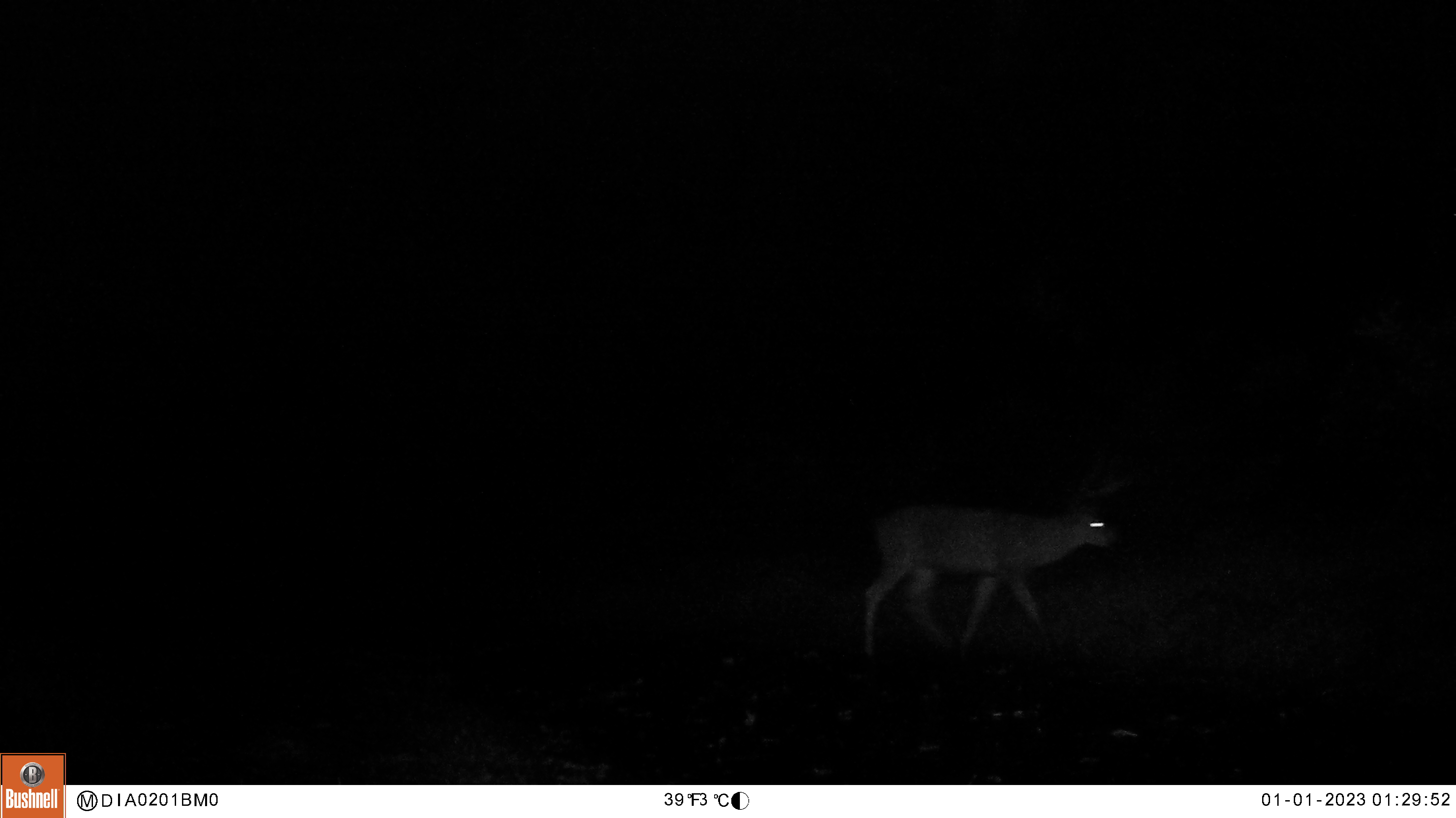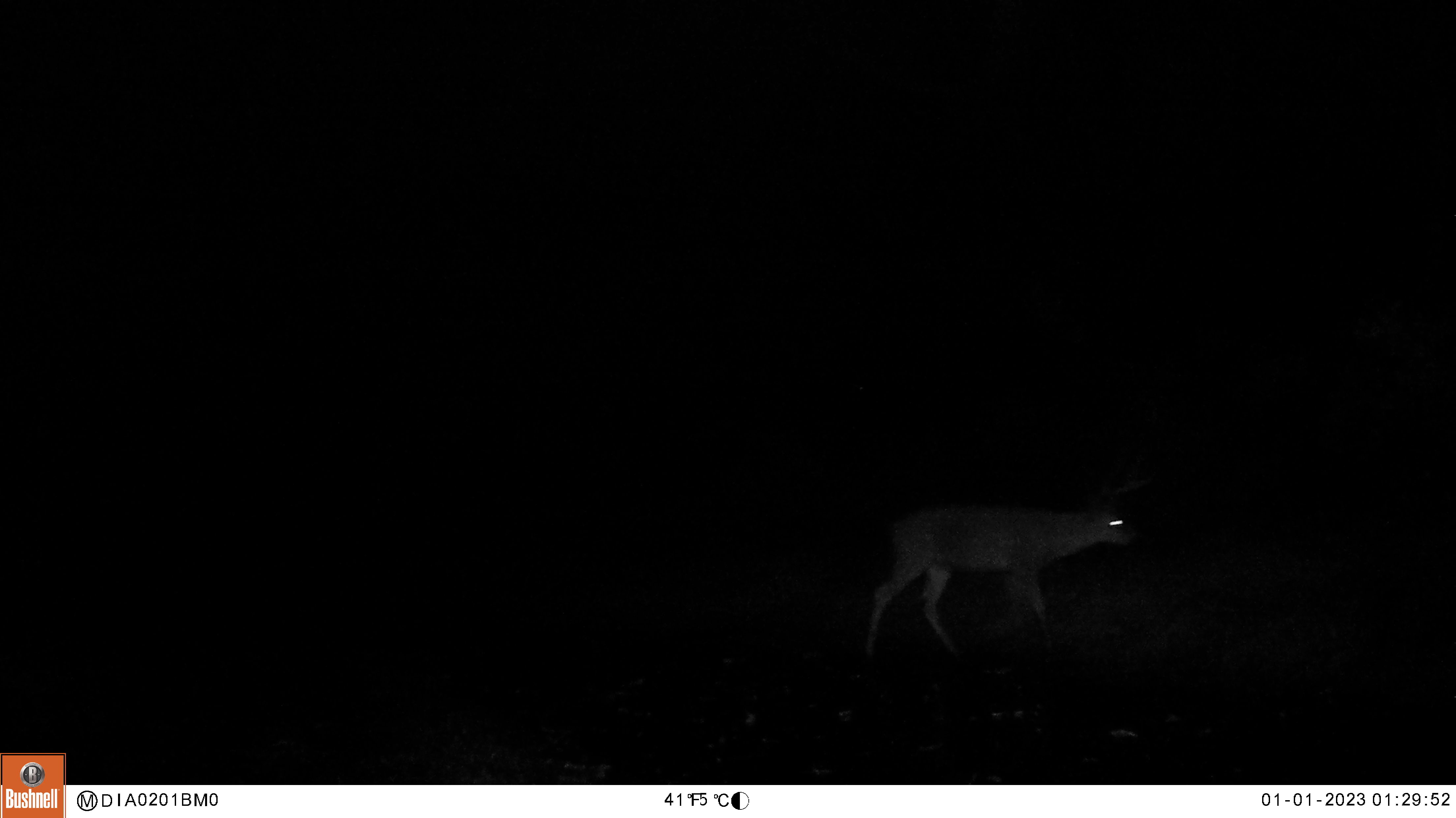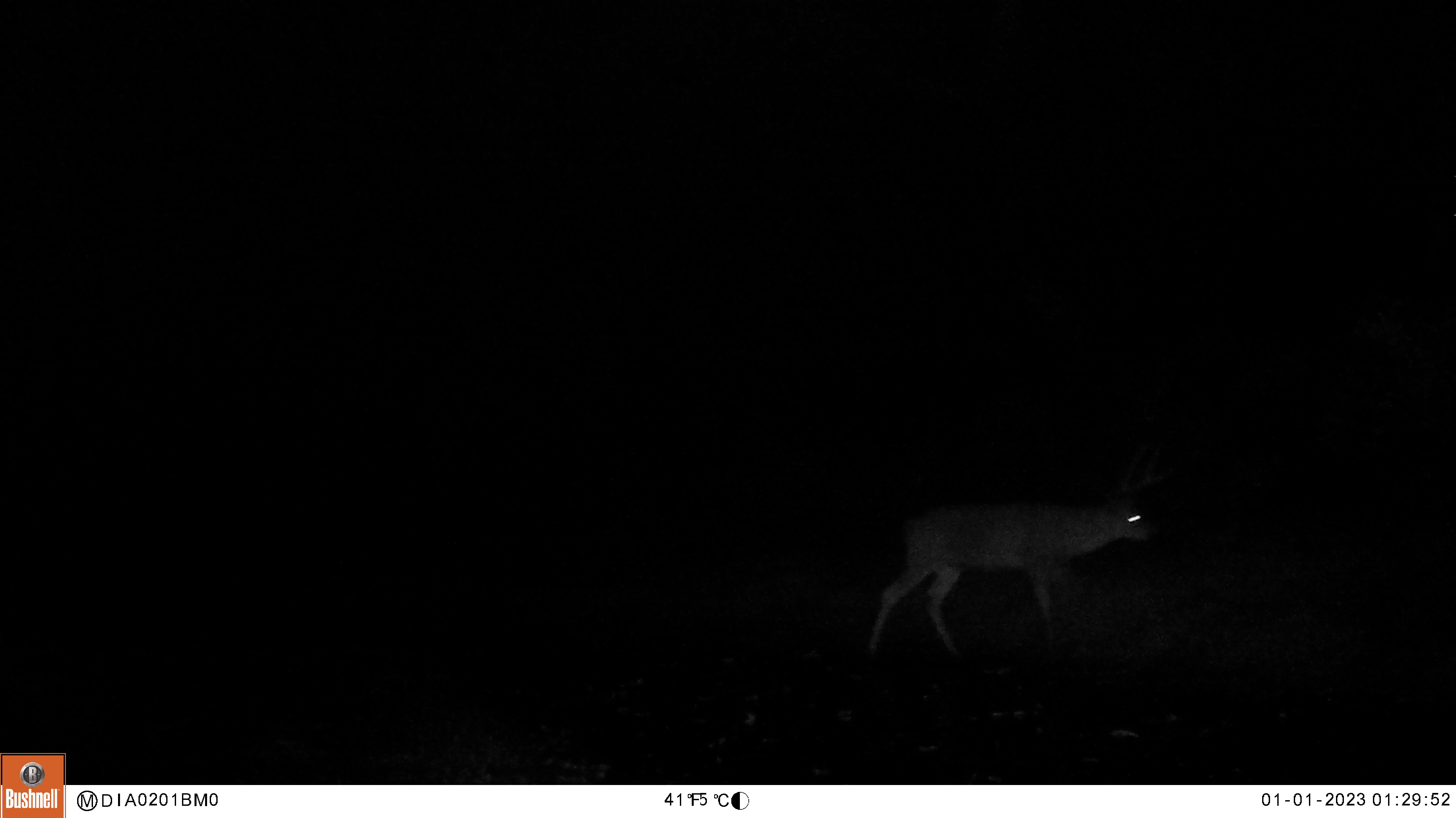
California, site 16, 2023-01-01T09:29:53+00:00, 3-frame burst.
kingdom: Animalia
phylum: Chordata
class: Mammalia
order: Artiodactyla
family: Cervidae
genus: Odocoileus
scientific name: Odocoileus hemionus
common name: mule deer